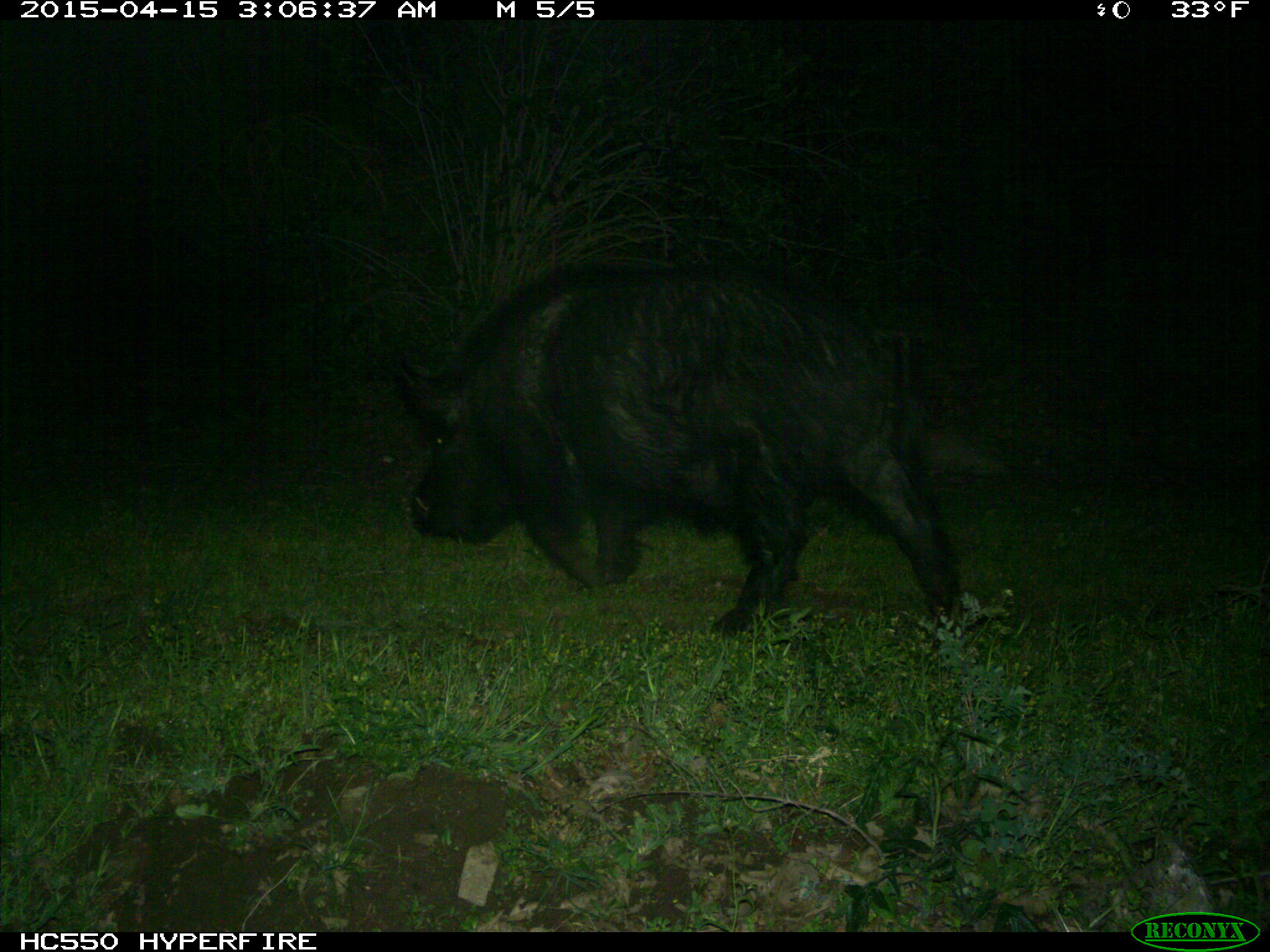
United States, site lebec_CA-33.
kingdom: Animalia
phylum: Chordata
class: Mammalia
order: Artiodactyla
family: Suidae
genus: Sus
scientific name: Sus scrofa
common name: wild boar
Sus scrofa (wild boar).